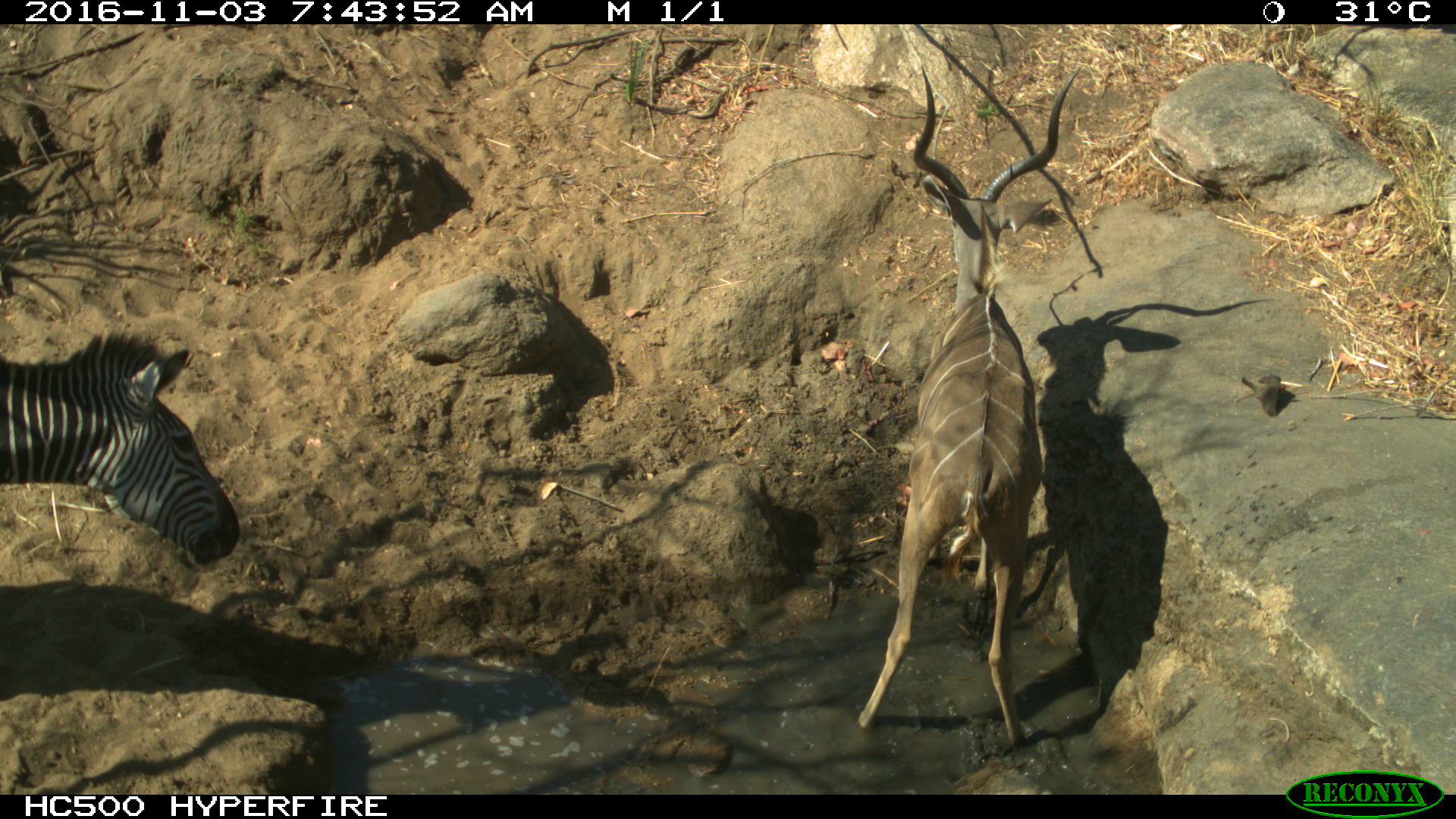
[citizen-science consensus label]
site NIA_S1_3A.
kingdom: Animalia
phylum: Chordata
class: Mammalia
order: Artiodactyla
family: Bovidae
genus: Tragelaphus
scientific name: Tragelaphus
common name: kudu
Kudu (Tragelaphus), count 1. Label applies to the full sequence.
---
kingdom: Animalia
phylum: Chordata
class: Mammalia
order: Perissodactyla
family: Equidae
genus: Equus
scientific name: Equus quagga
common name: plains zebra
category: zebraplains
Zebraplains (plains zebra) (Equus quagga), count 1. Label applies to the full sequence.